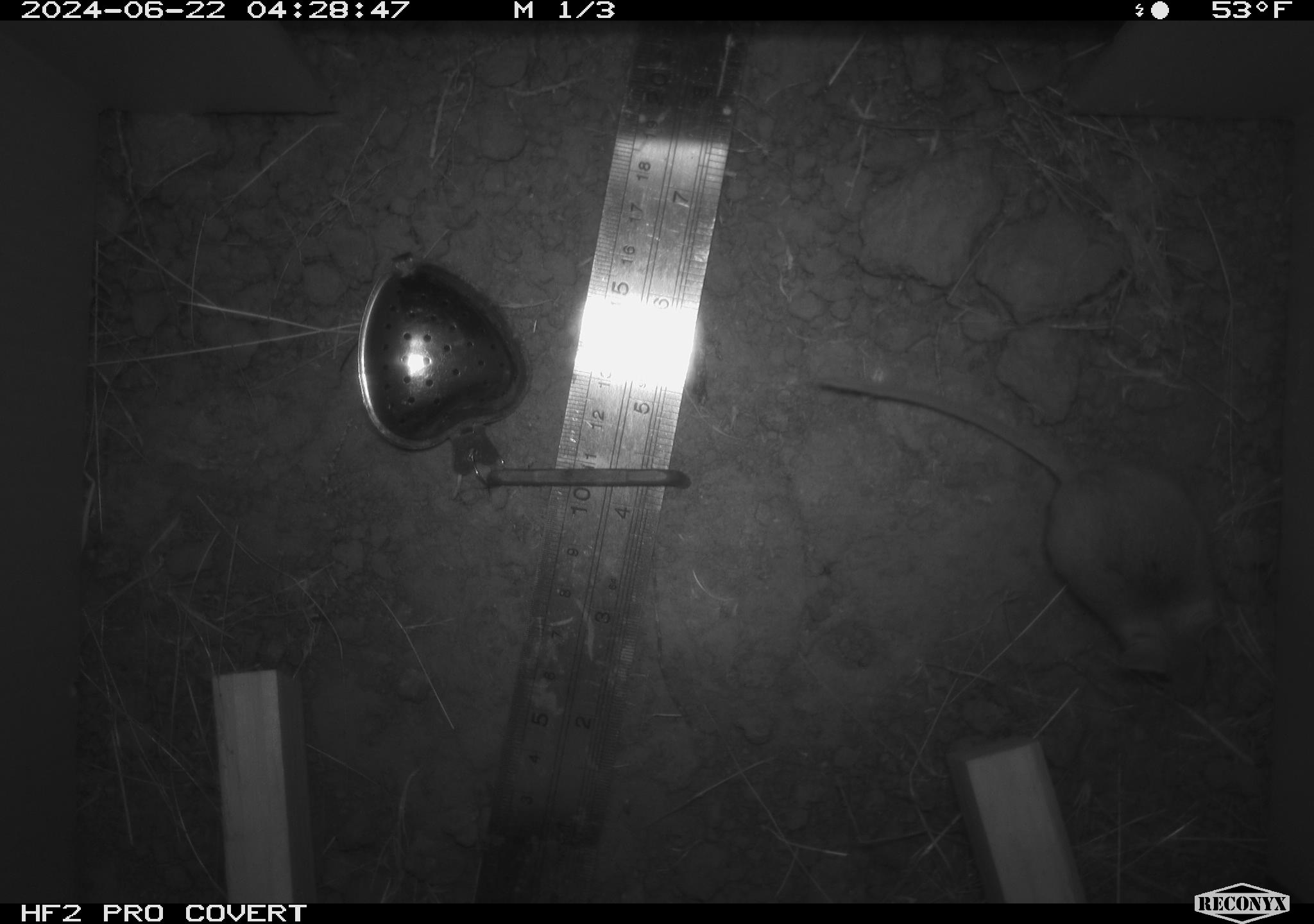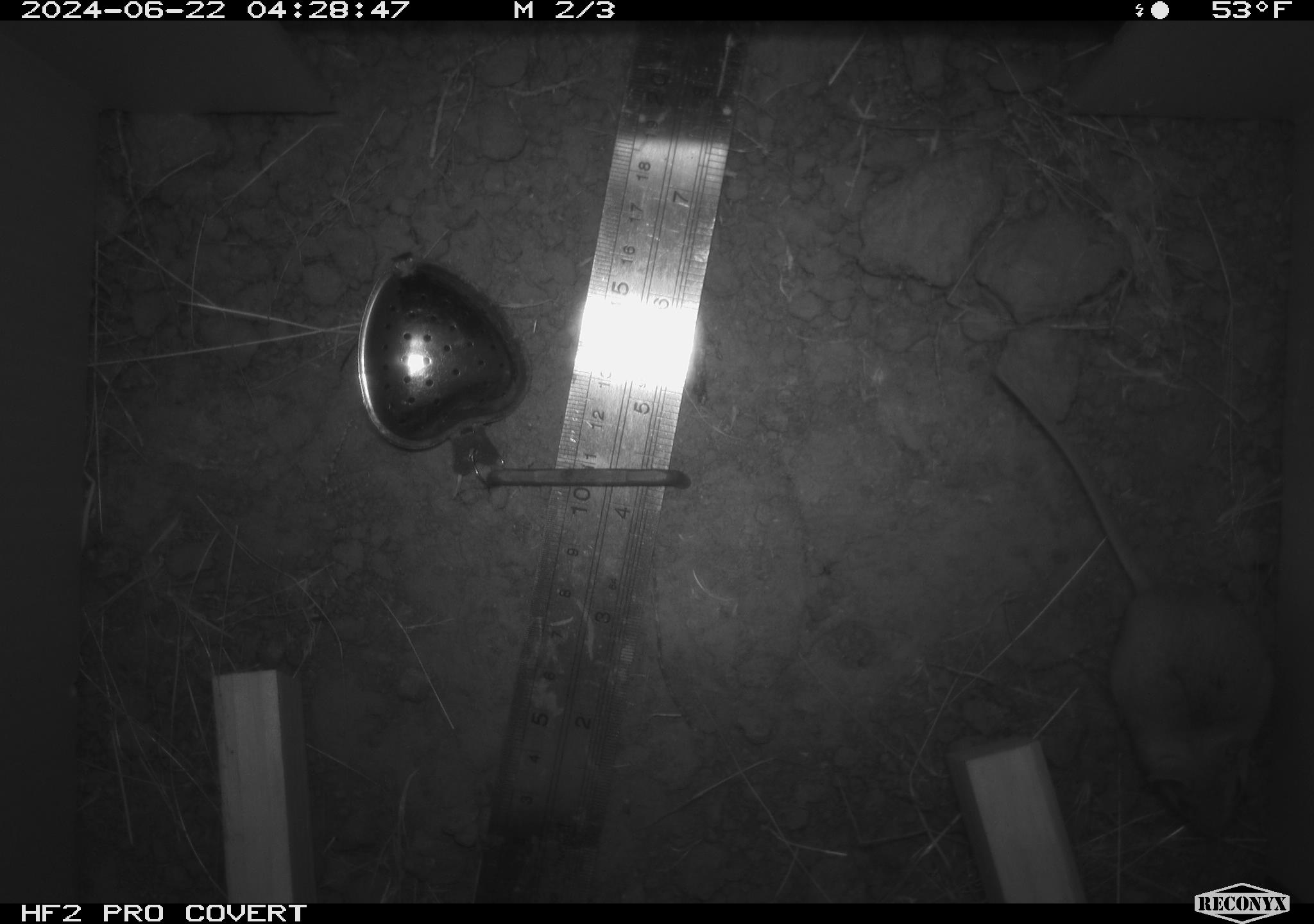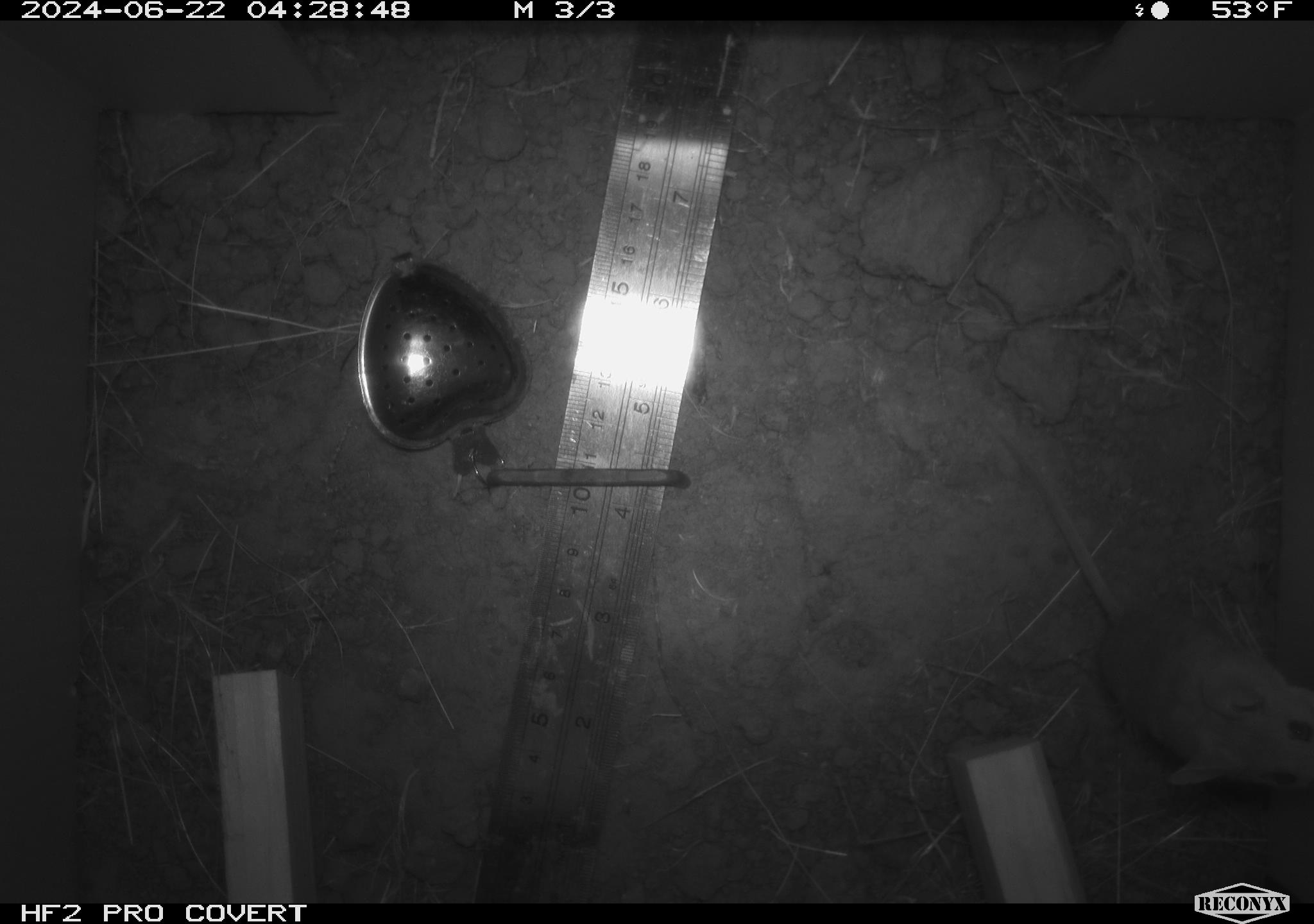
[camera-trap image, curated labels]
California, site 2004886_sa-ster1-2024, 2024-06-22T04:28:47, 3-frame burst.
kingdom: Animalia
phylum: Chordata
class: Mammalia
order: Rodentia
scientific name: Rodentia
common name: mouse species